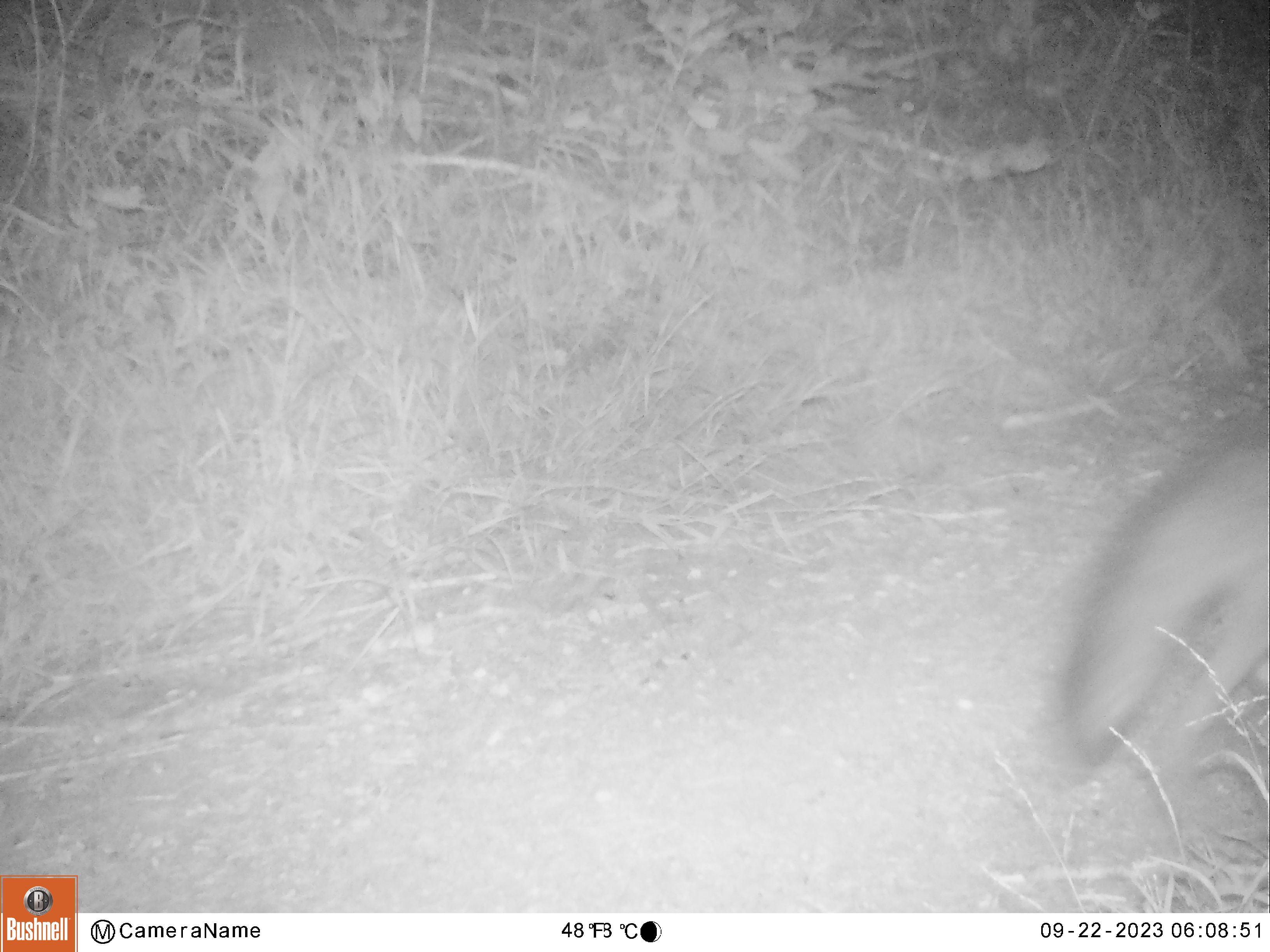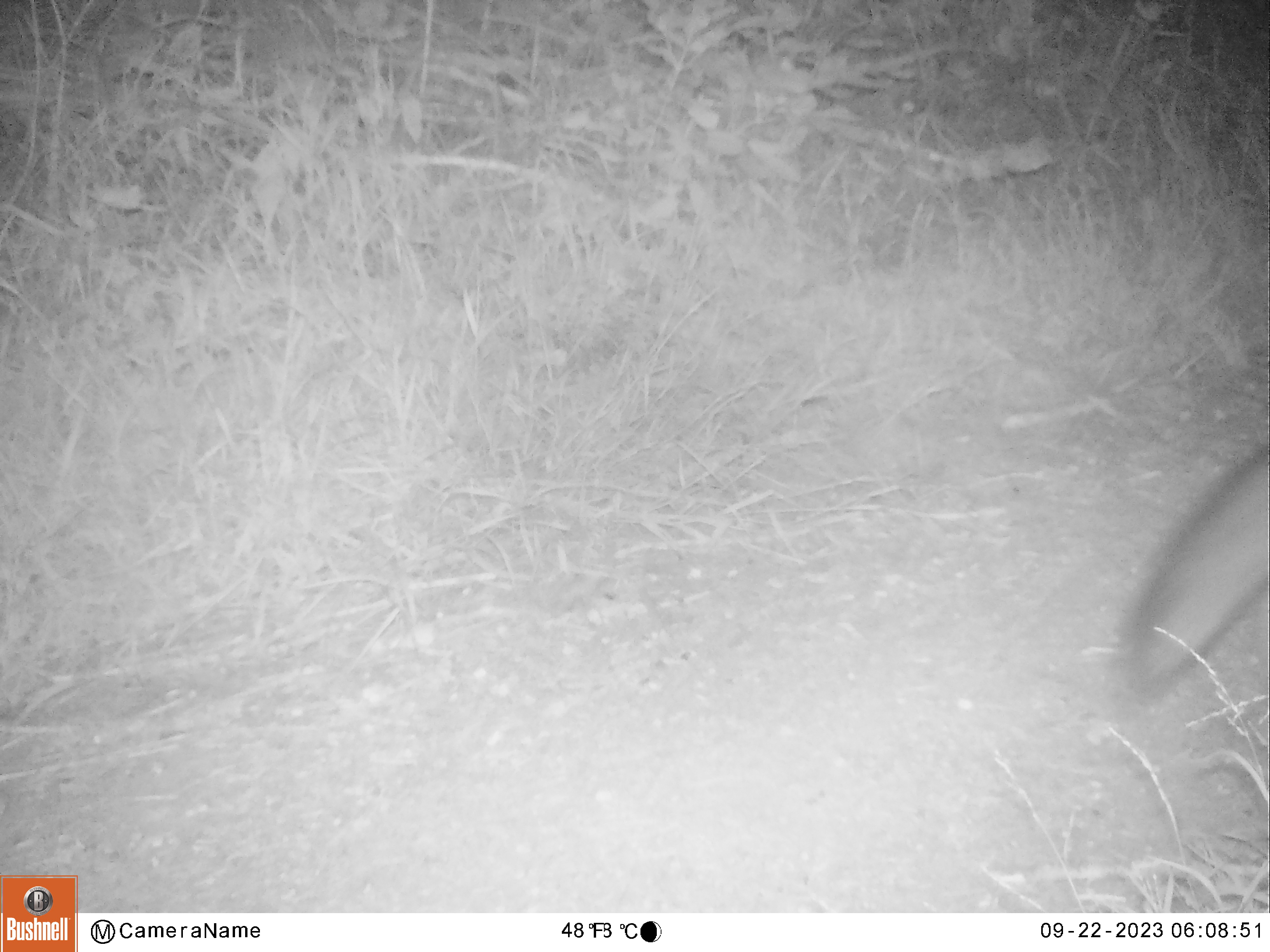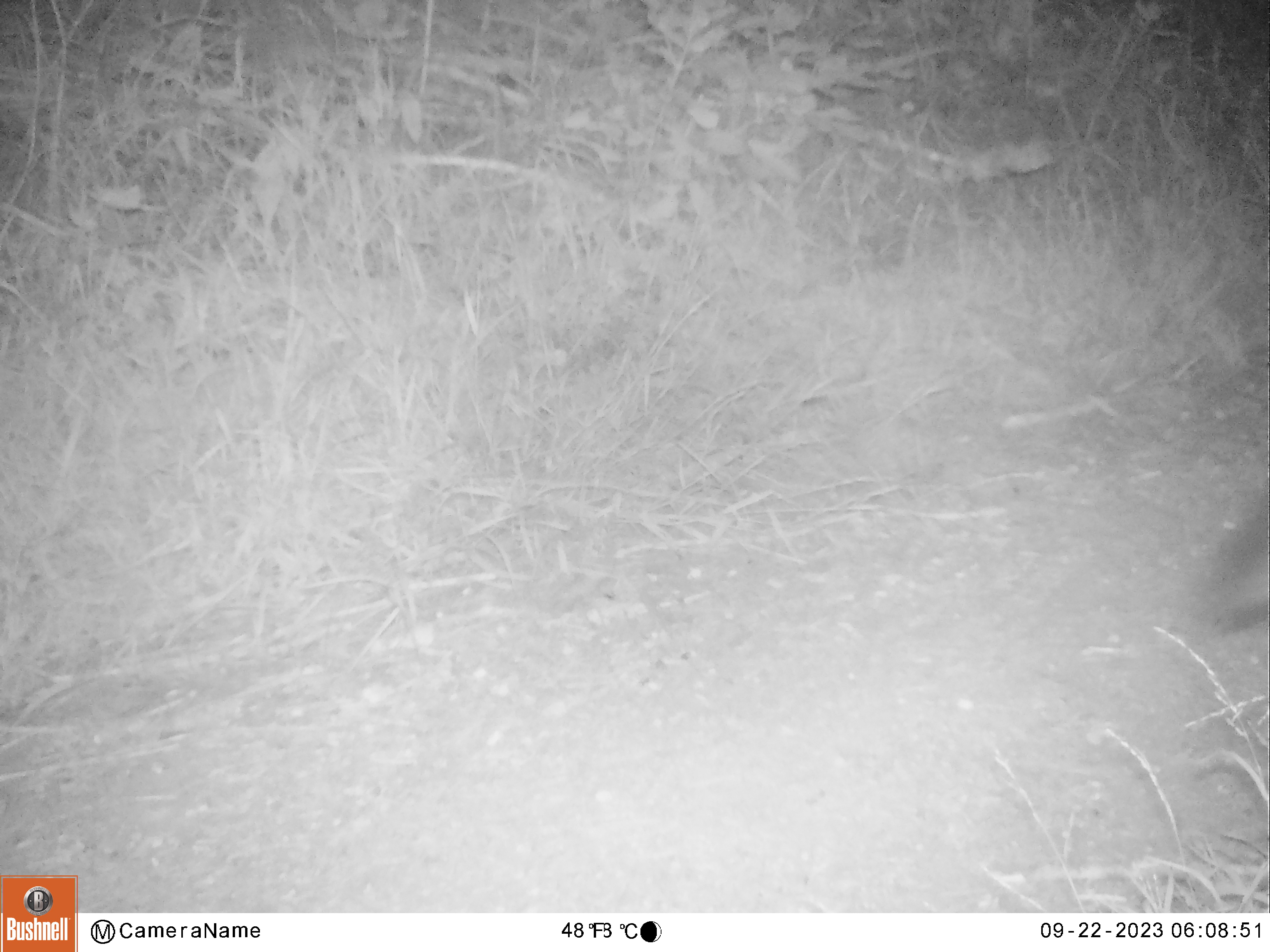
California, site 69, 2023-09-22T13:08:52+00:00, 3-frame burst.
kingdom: Animalia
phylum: Chordata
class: Mammalia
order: Carnivora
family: Canidae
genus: Urocyon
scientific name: Urocyon cinereoargenteus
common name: gray fox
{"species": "gray fox (Urocyon cinereoargenteus)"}